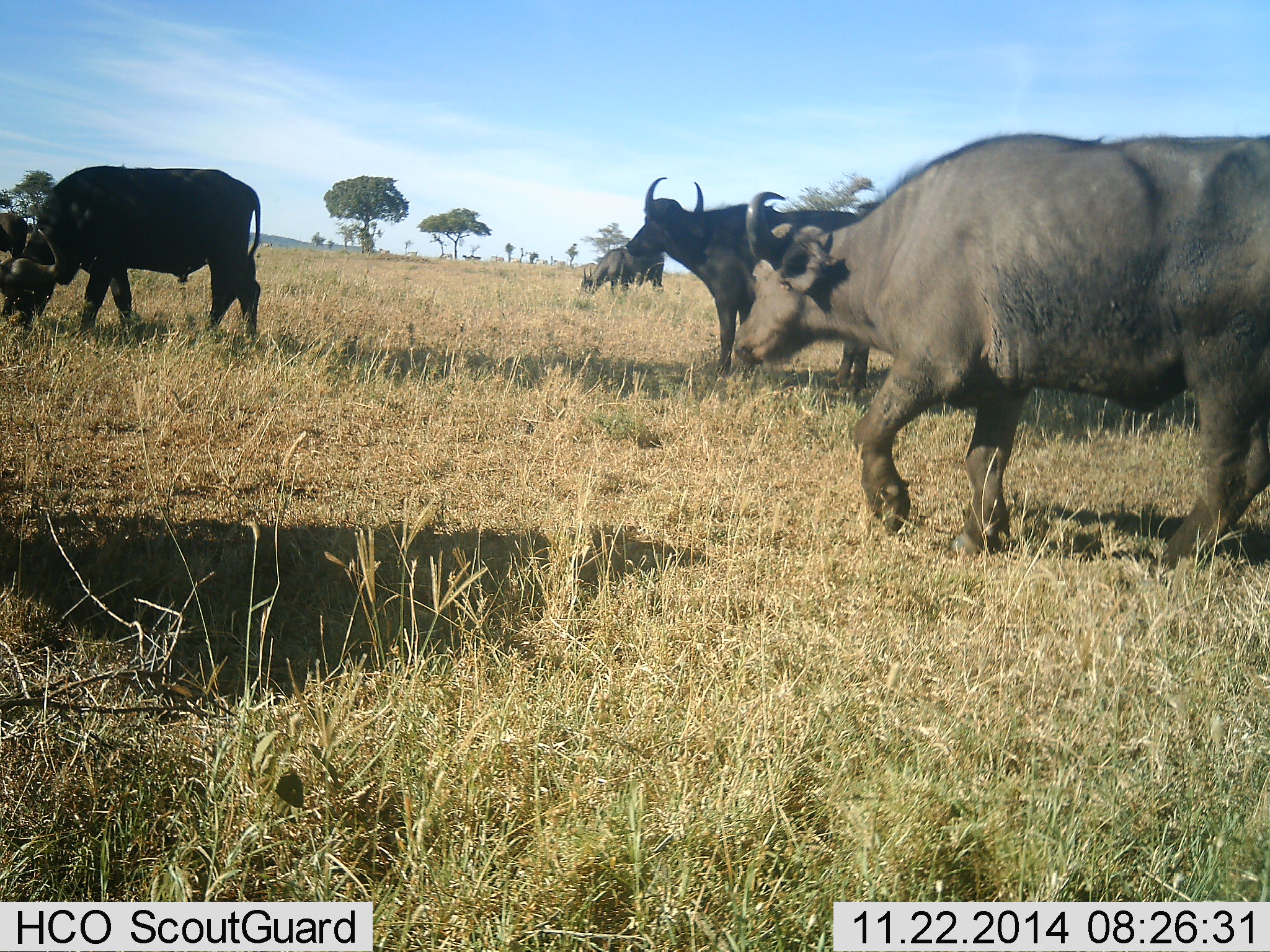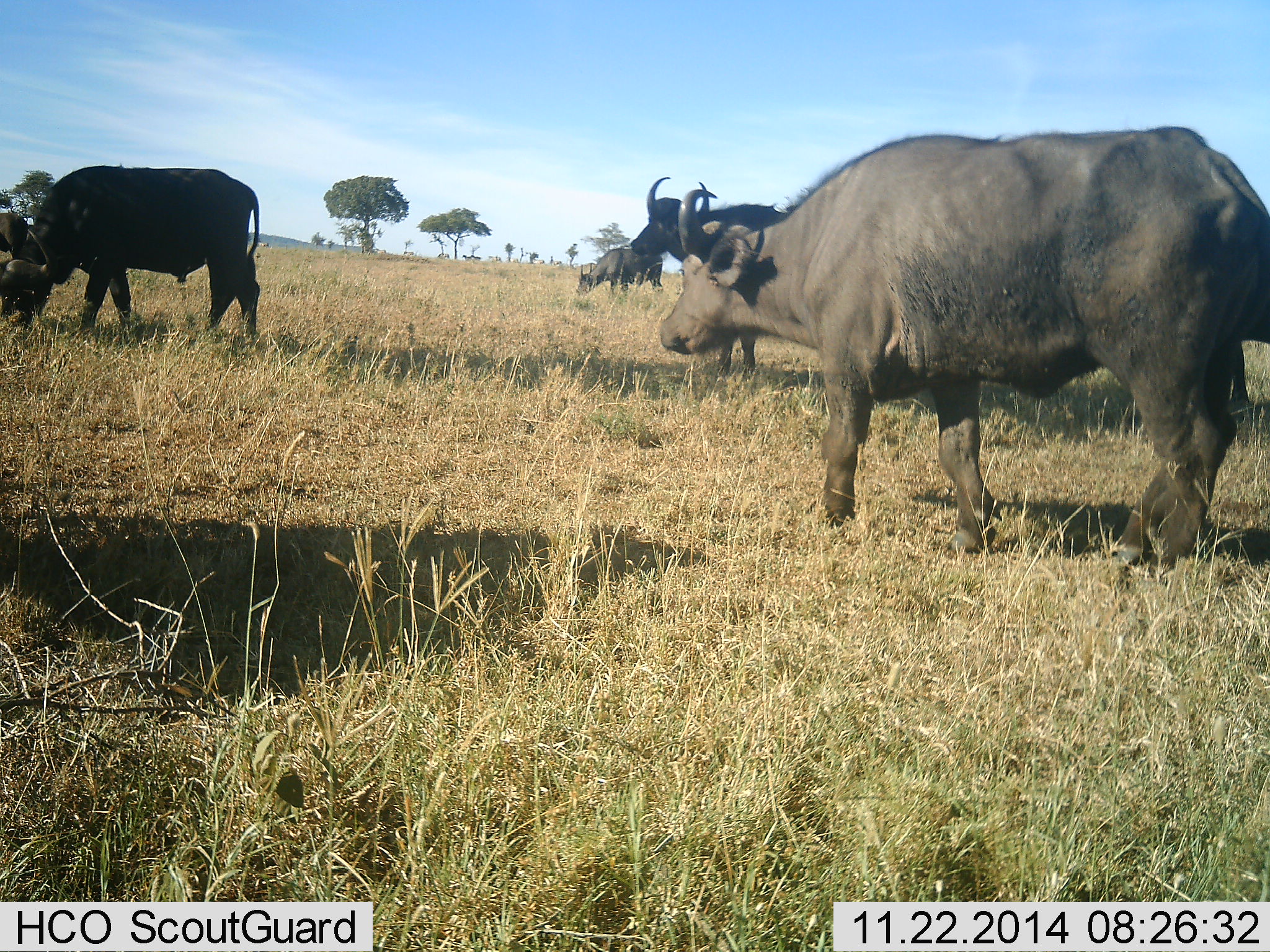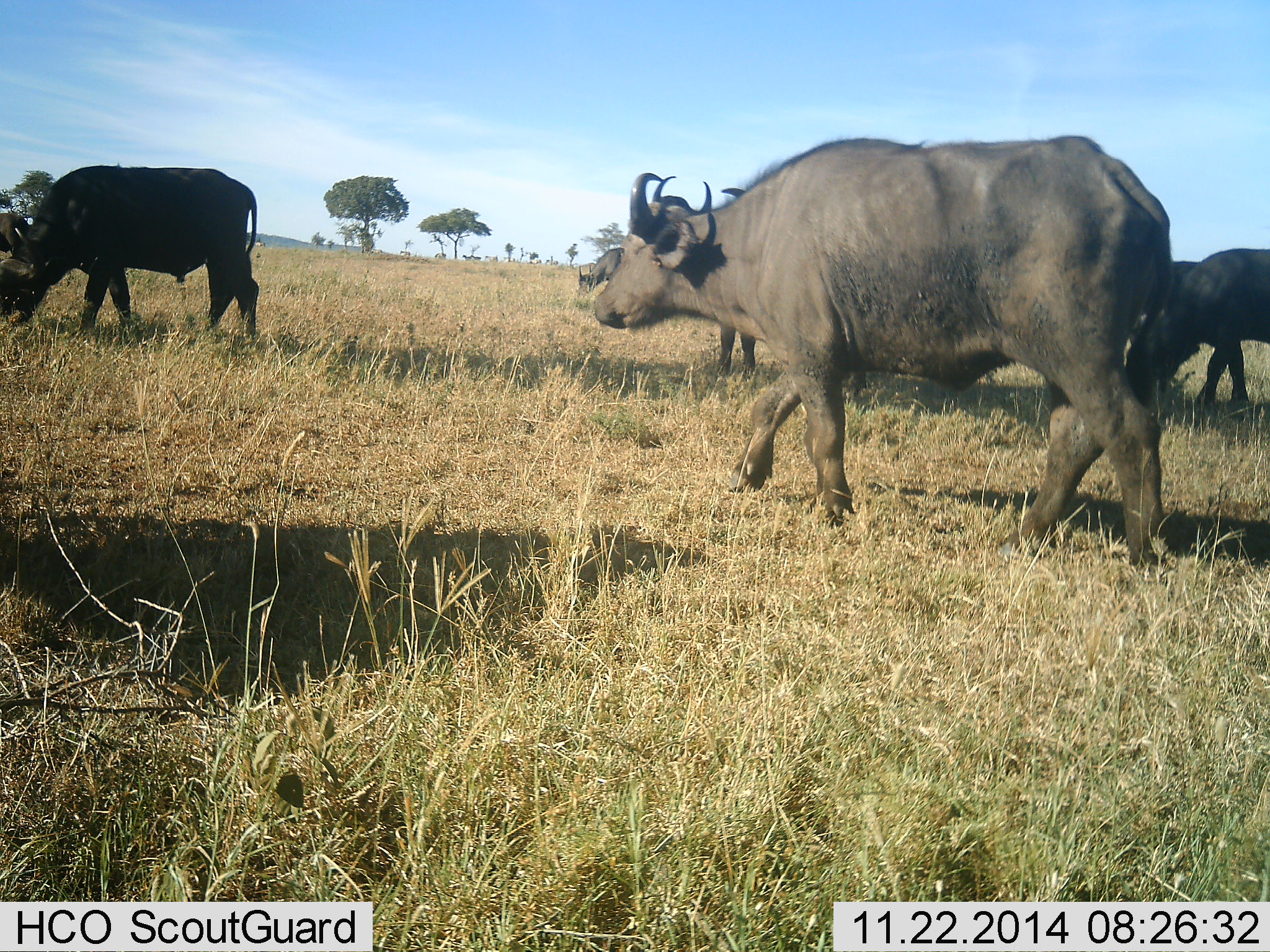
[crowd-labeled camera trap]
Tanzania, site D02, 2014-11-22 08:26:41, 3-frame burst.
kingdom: Animalia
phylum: Chordata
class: Mammalia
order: Artiodactyla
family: Bovidae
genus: Syncerus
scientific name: Syncerus caffer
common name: cape buffalo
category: buffalo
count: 6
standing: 30%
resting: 0%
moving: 90%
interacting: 0%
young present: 10%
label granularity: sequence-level